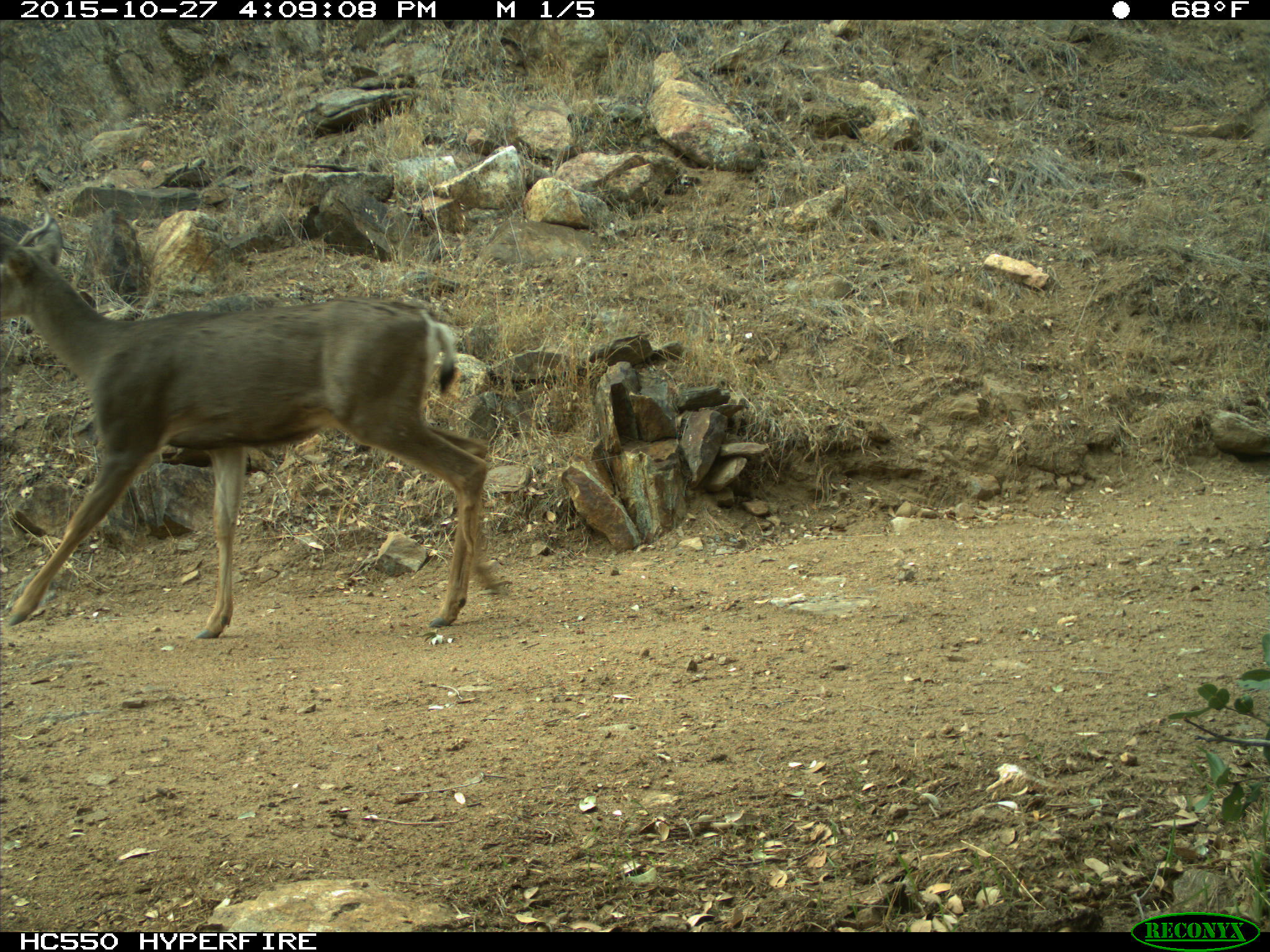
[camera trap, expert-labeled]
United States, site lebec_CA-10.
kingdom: Animalia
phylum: Chordata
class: Mammalia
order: Artiodactyla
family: Cervidae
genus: Odocoileus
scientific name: Odocoileus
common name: deer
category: unidentified deer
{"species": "unidentified deer (deer) (Odocoileus)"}